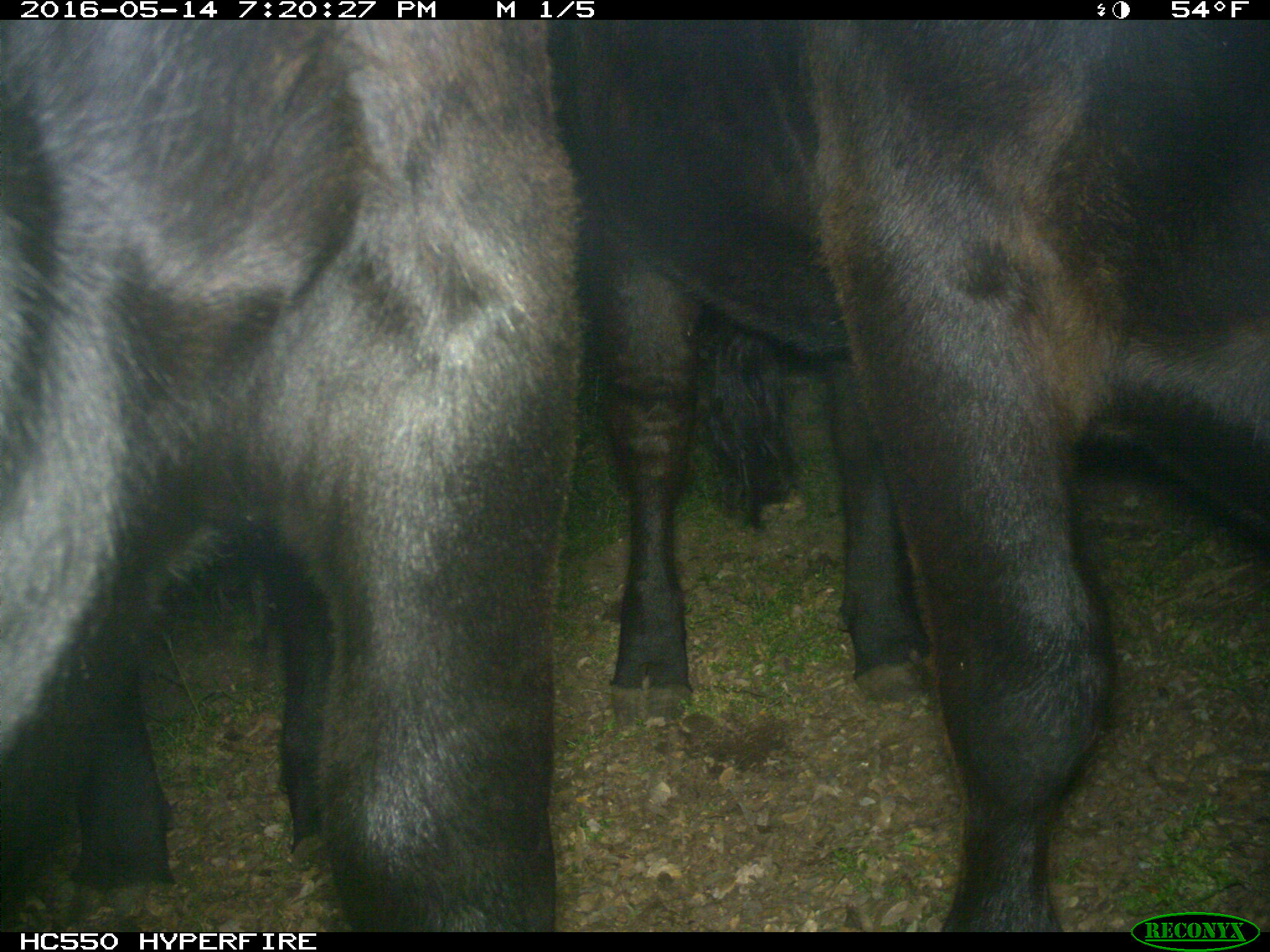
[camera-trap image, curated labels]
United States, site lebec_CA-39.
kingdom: Animalia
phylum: Chordata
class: Mammalia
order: Artiodactyla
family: Bovidae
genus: Bos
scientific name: Bos taurus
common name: domestic cow